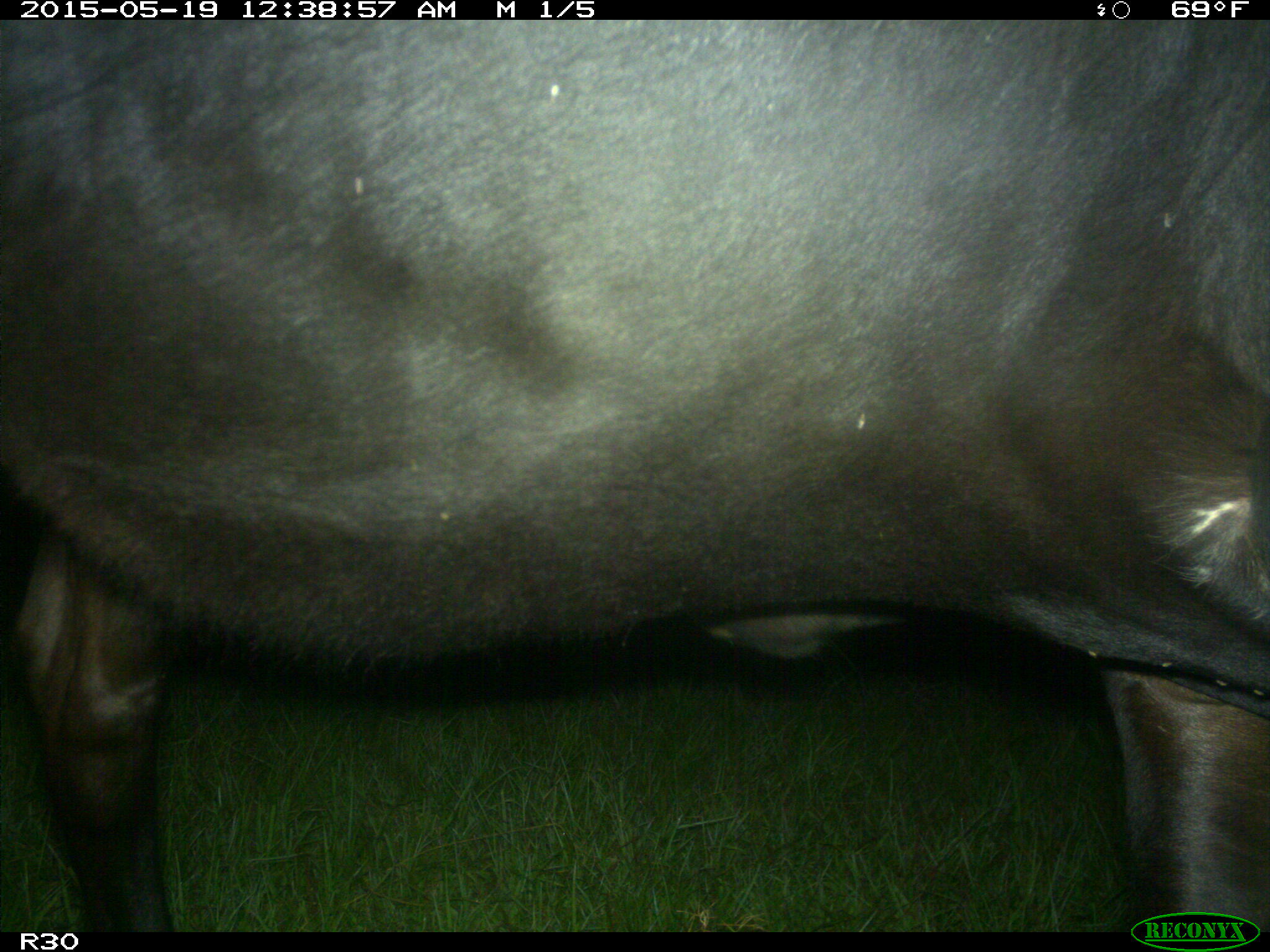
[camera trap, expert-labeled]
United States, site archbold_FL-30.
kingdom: Animalia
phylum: Chordata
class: Mammalia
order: Artiodactyla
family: Bovidae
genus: Bos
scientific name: Bos taurus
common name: domestic cow